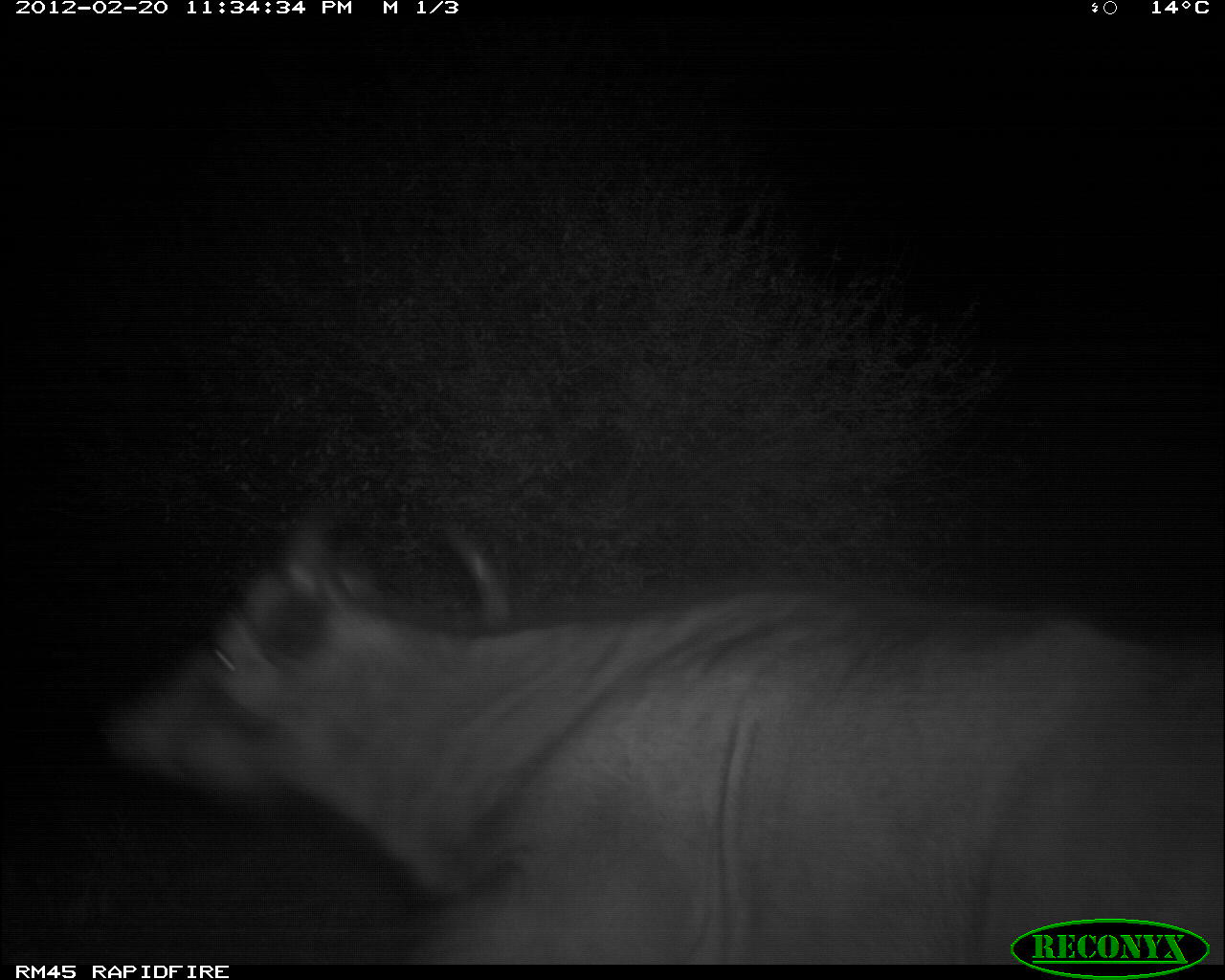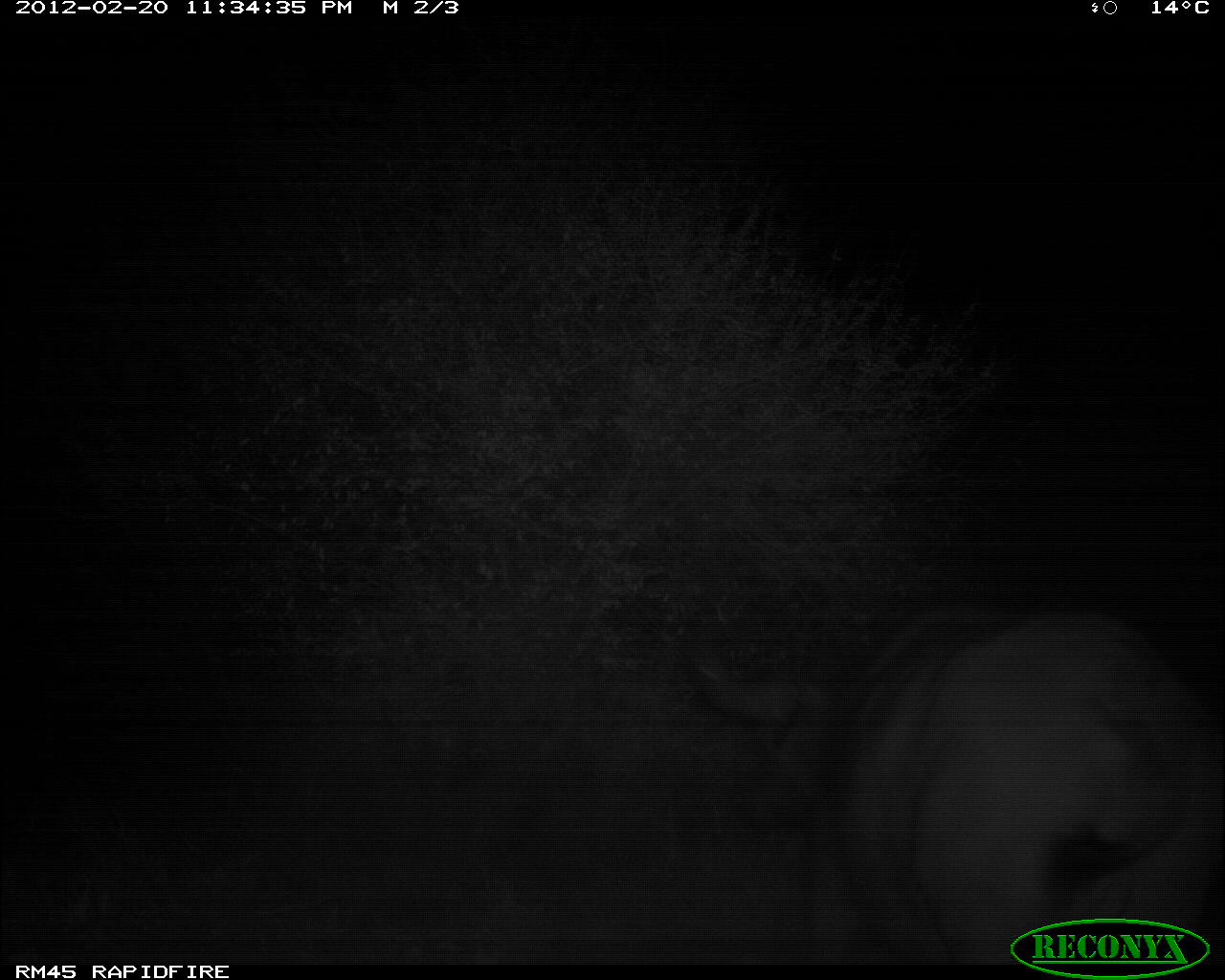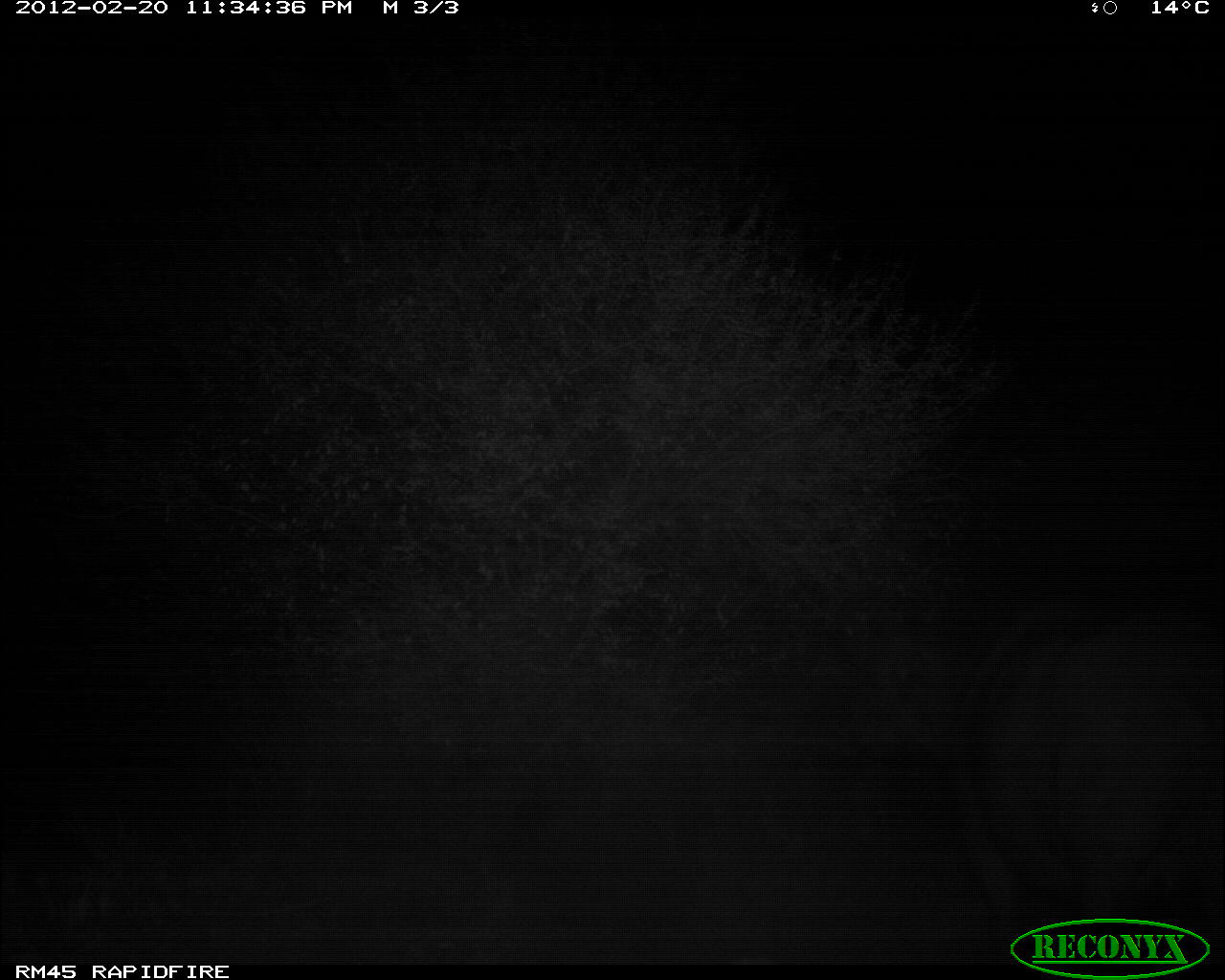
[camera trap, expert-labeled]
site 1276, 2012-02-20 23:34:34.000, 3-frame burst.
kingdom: Animalia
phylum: Chordata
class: Mammalia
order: Artiodactyla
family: Bovidae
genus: Syncerus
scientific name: Syncerus caffer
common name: african buffalo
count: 1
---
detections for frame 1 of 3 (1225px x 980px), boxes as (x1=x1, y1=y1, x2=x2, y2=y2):
syncerus caffer: (x1=111, y1=516, x2=1222, y2=965)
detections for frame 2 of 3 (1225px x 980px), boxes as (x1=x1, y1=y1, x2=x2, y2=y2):
syncerus caffer: (x1=835, y1=578, x2=1225, y2=965)